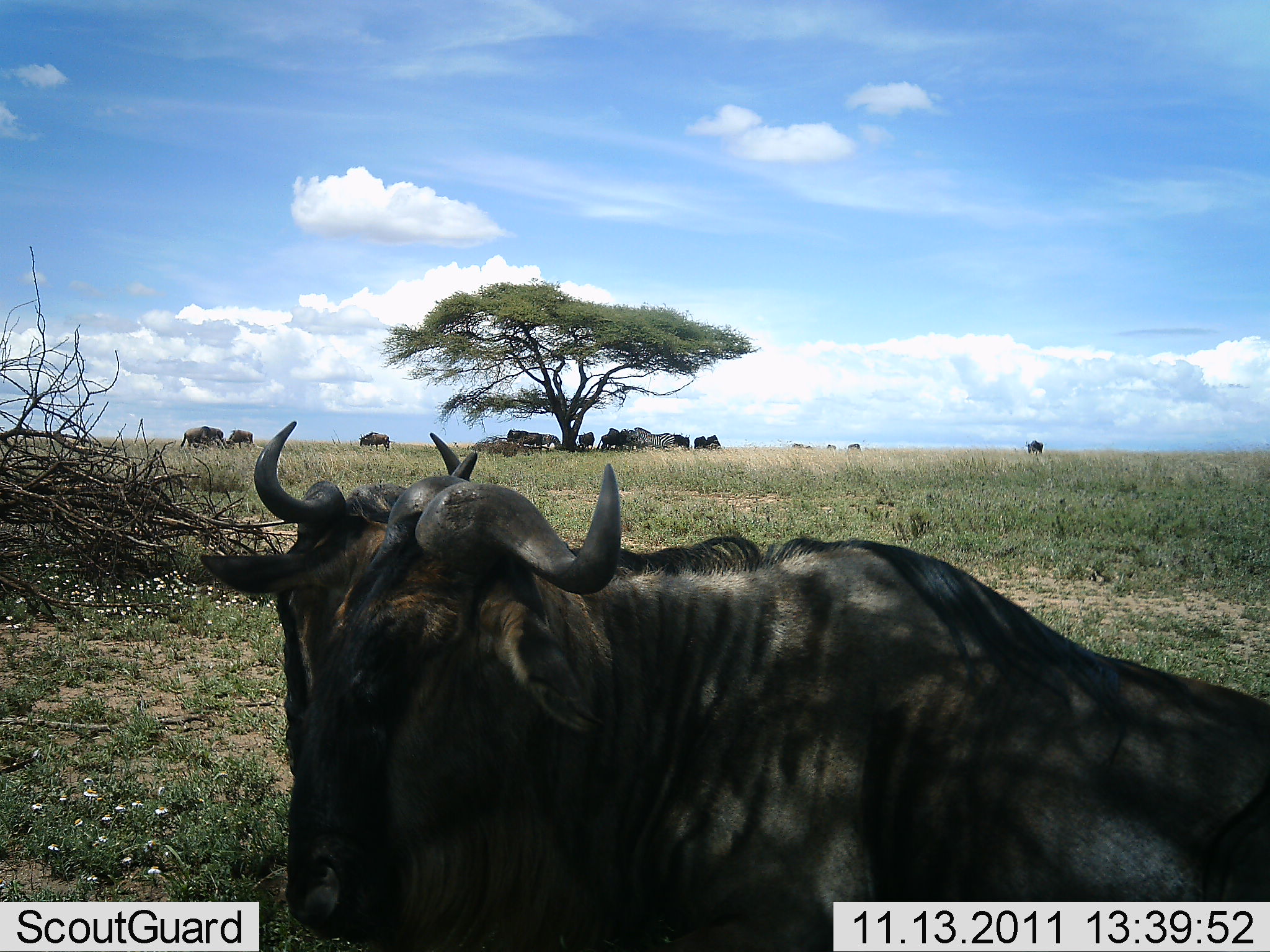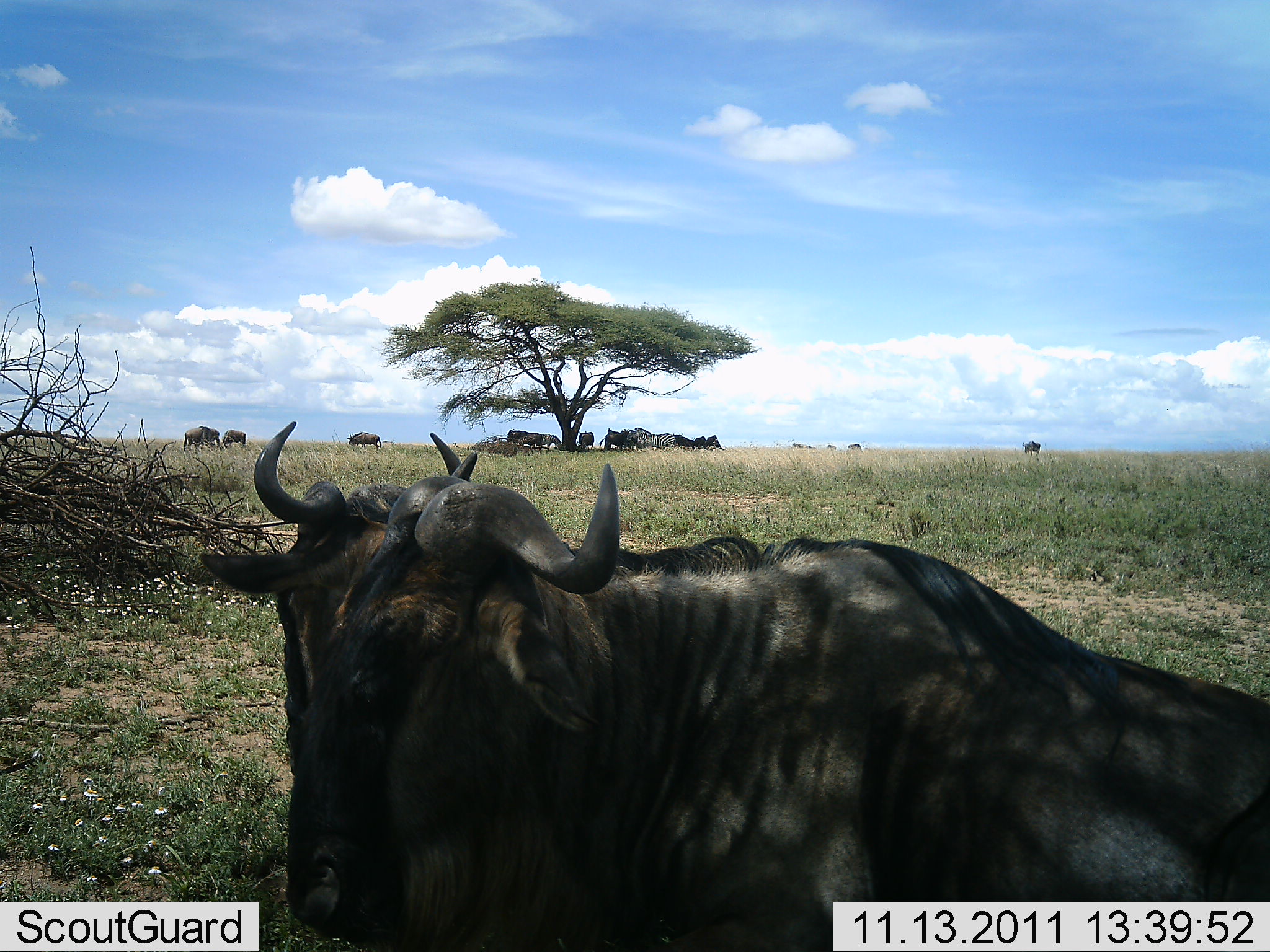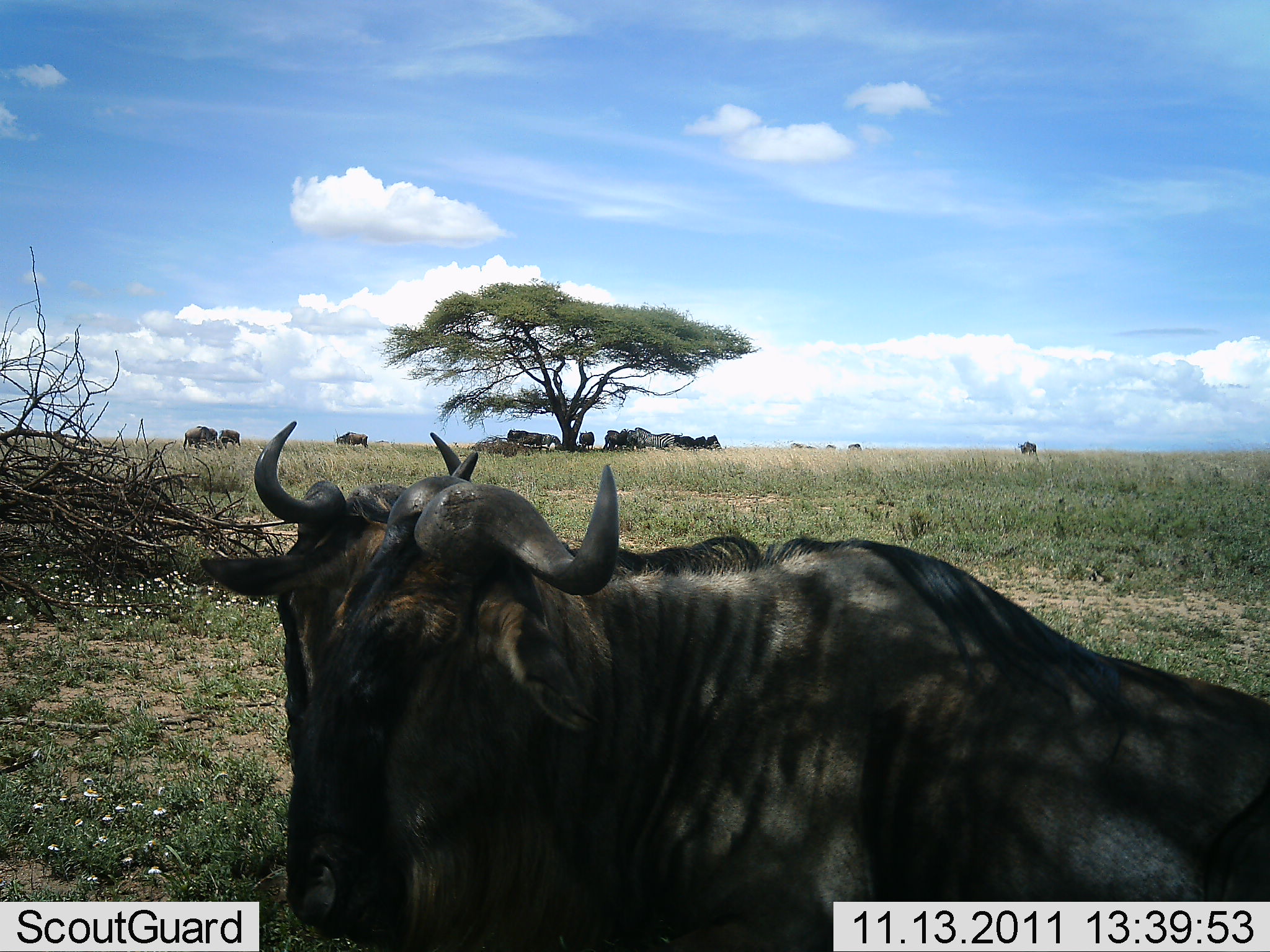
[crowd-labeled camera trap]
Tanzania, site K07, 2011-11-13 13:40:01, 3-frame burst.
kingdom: Animalia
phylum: Chordata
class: Mammalia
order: Artiodactyla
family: Bovidae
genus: Connochaetes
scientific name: Connochaetes taurinus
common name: blue wildebeest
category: wildebeest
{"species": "wildebeest (blue wildebeest) (Connochaetes taurinus)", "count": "11-50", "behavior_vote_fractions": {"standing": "50%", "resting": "69%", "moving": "6%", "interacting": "6%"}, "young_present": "0%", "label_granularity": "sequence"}